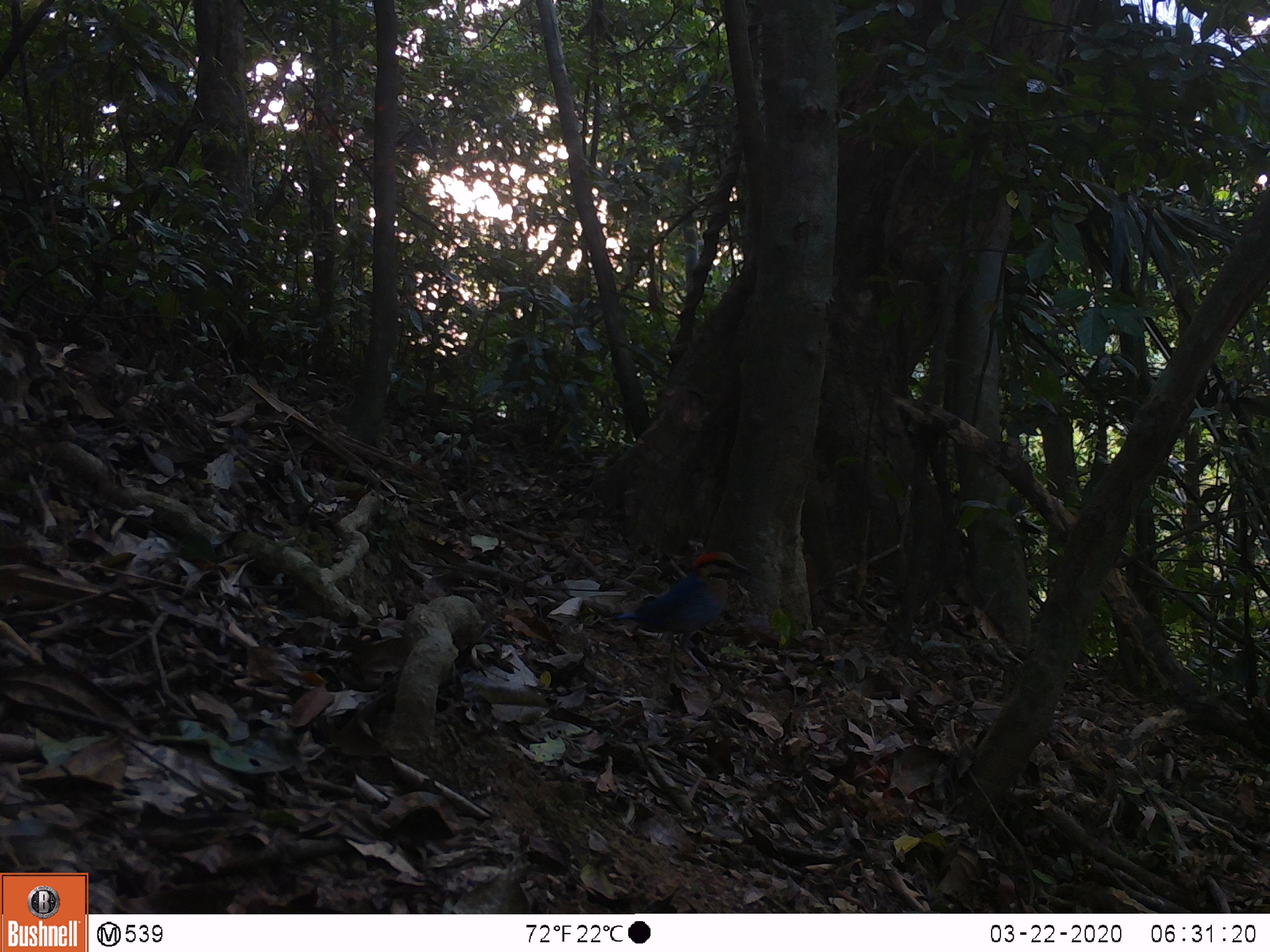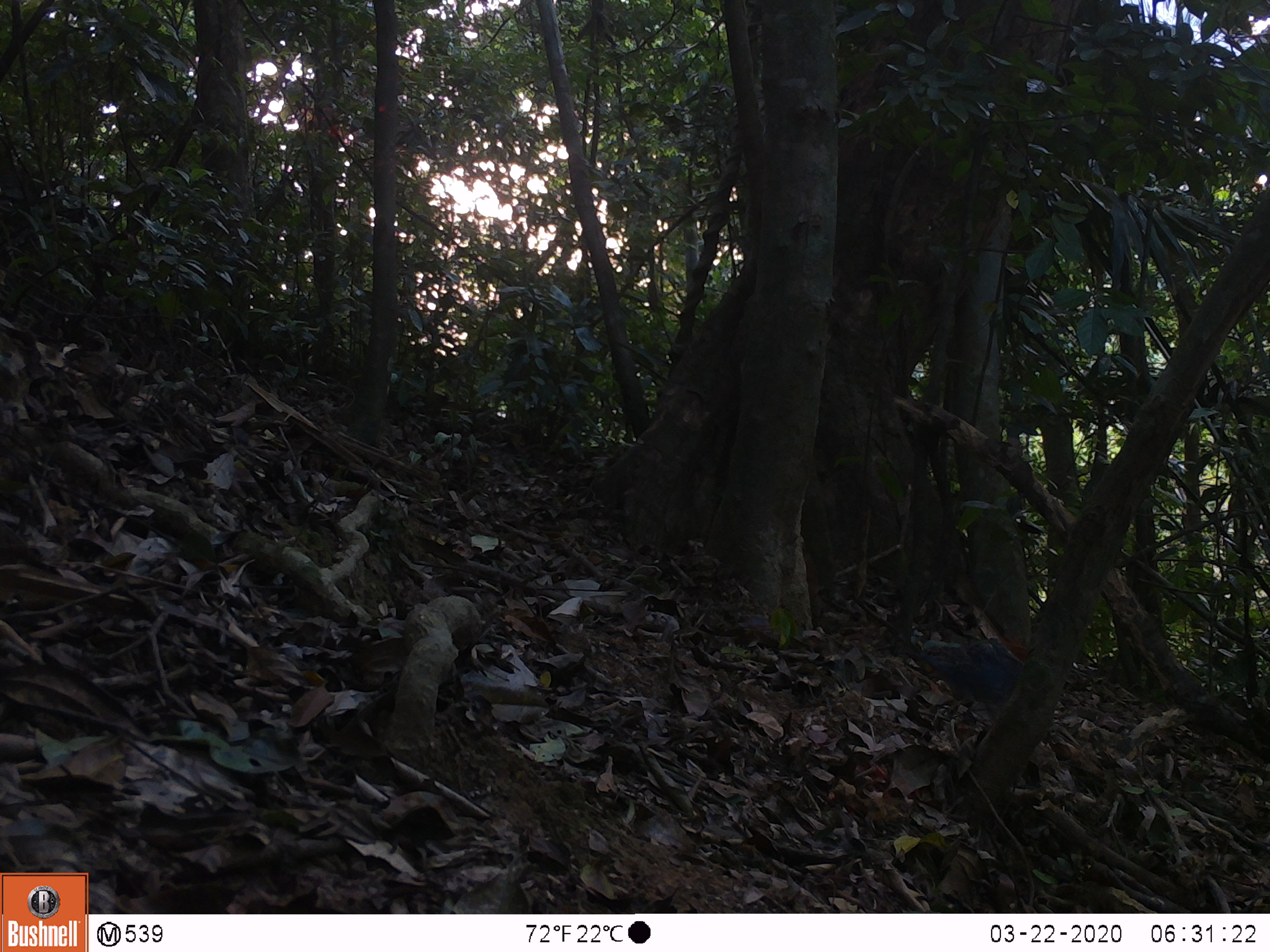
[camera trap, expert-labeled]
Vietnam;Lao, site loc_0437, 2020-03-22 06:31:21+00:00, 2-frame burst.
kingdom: Animalia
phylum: Chordata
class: Aves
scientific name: Aves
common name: bird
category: unidentified bird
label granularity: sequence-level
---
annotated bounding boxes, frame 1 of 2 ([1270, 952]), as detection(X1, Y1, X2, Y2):
unidentified bird: detection(604, 551, 753, 654)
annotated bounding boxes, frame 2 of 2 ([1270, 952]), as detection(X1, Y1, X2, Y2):
unidentified bird: detection(897, 636, 1028, 722)